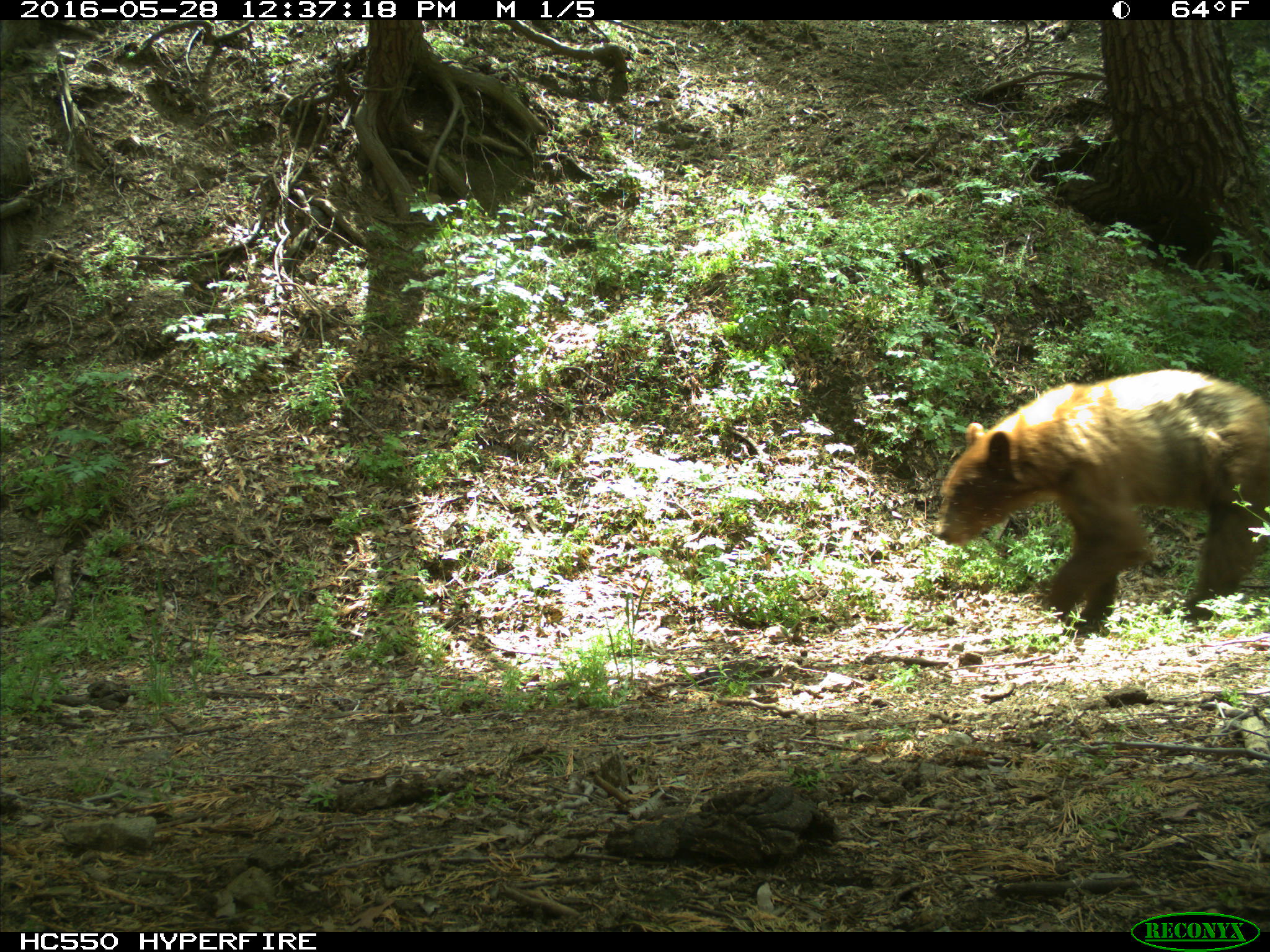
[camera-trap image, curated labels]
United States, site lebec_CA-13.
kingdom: Animalia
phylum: Chordata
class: Mammalia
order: Carnivora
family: Ursidae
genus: Ursus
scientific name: Ursus americanus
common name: american black bear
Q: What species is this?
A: Ursus americanus (american black bear).